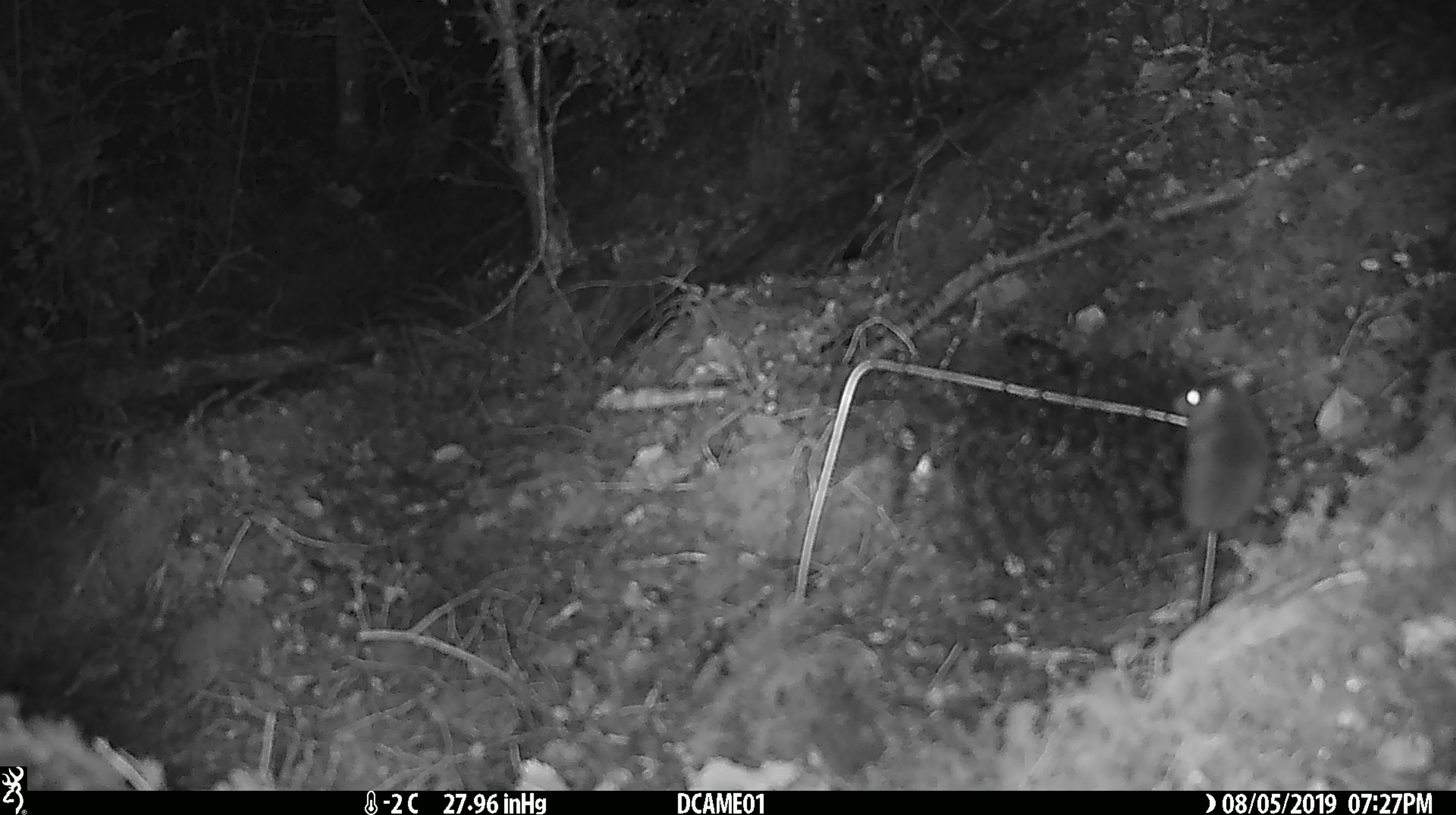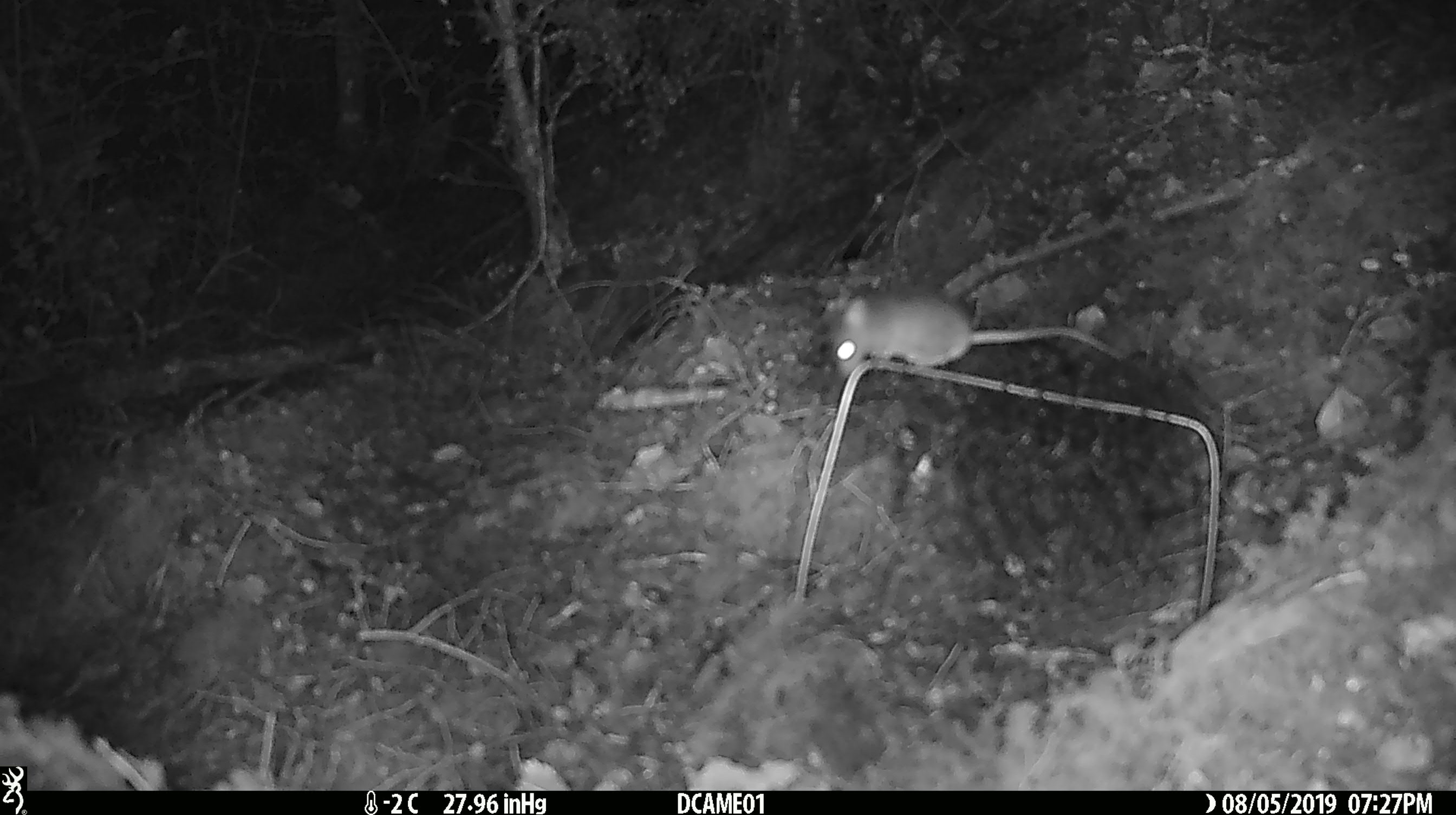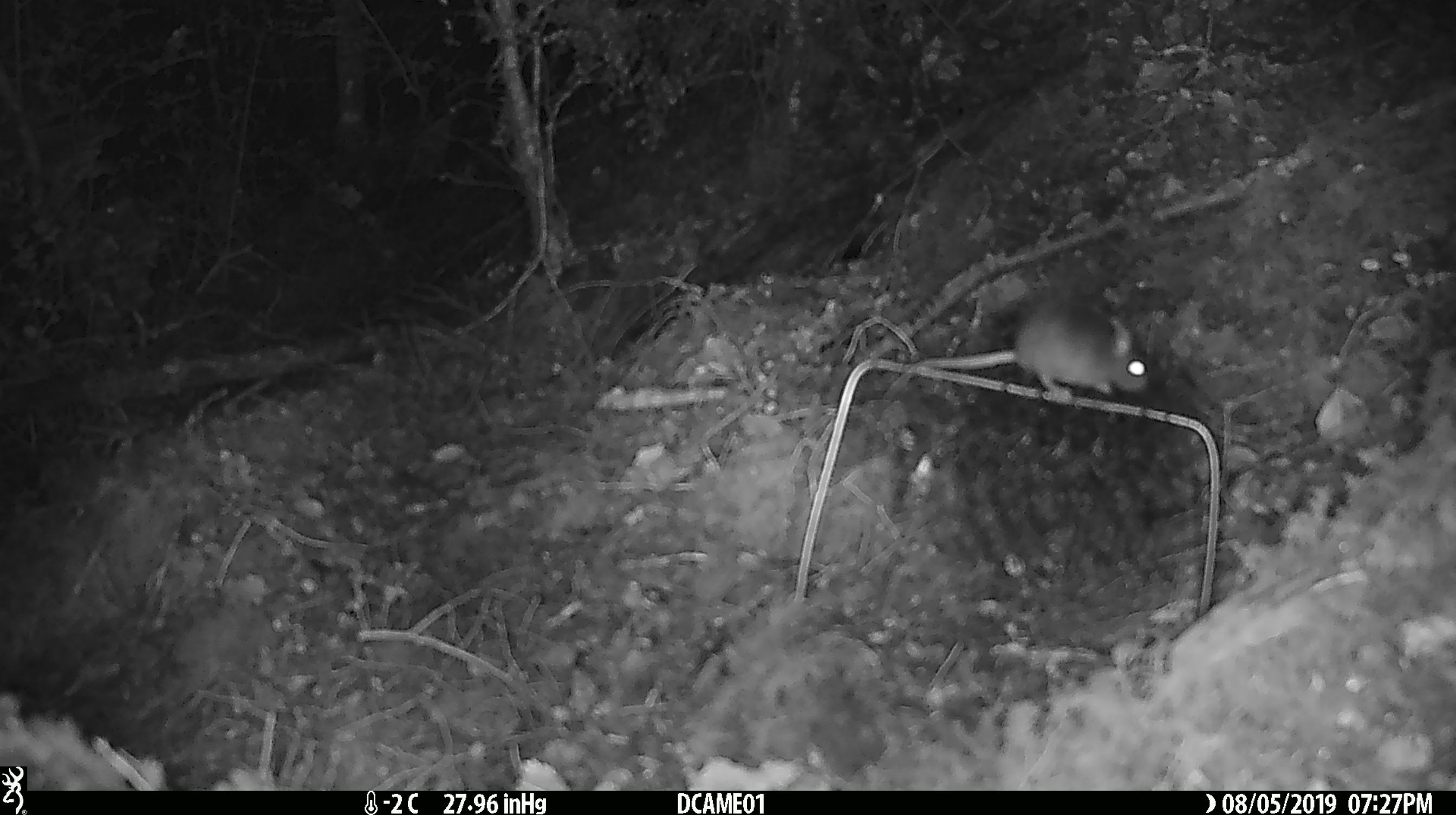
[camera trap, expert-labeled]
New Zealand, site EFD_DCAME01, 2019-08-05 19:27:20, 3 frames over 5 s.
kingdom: Animalia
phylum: Chordata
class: Mammalia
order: Rodentia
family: Muridae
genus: Mus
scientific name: Mus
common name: mouse